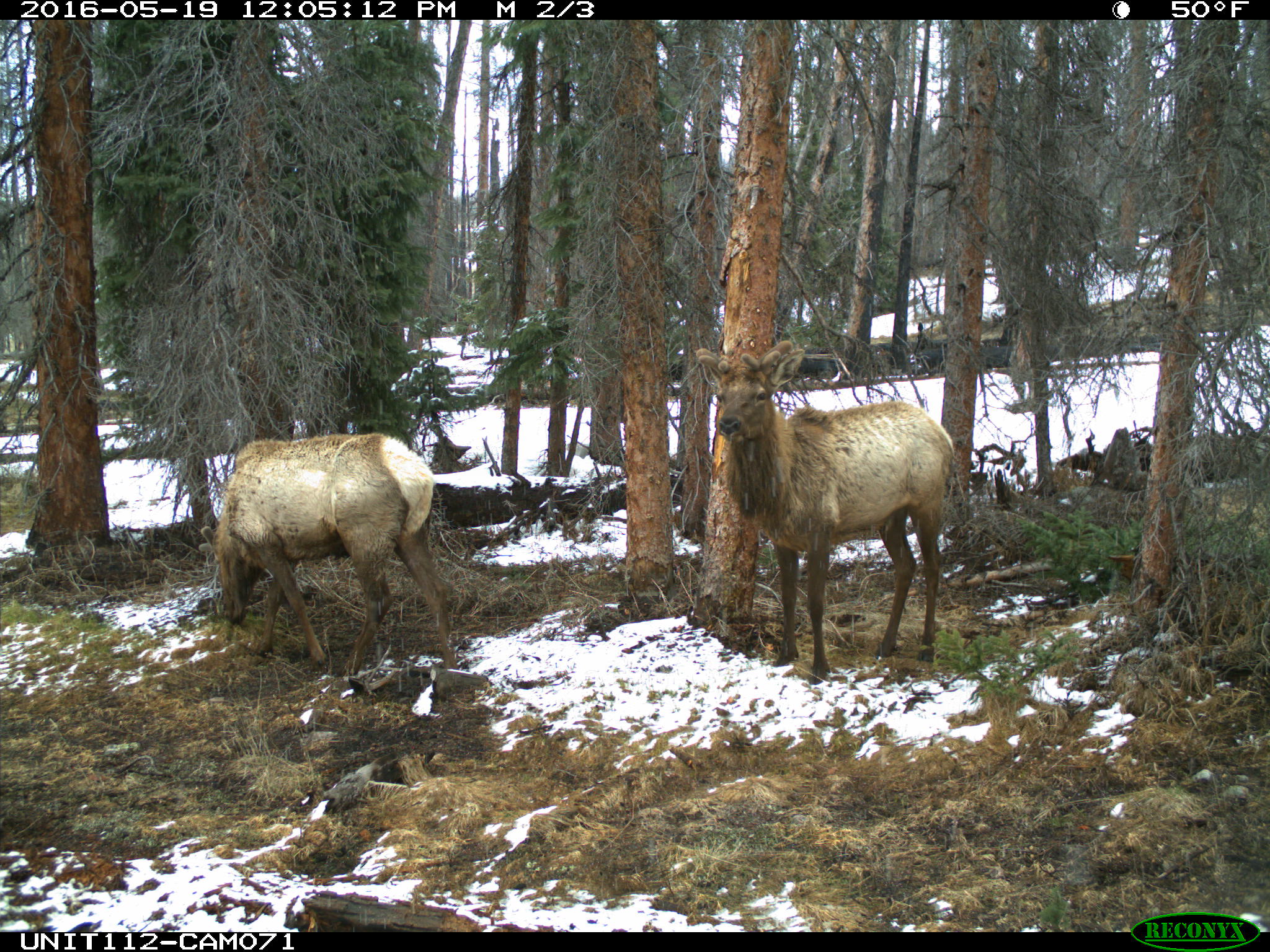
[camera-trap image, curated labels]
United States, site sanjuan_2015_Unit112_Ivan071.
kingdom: Animalia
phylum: Chordata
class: Mammalia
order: Artiodactyla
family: Cervidae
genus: Cervus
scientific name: Cervus elaphus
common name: red deer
Cervus elaphus (red deer).